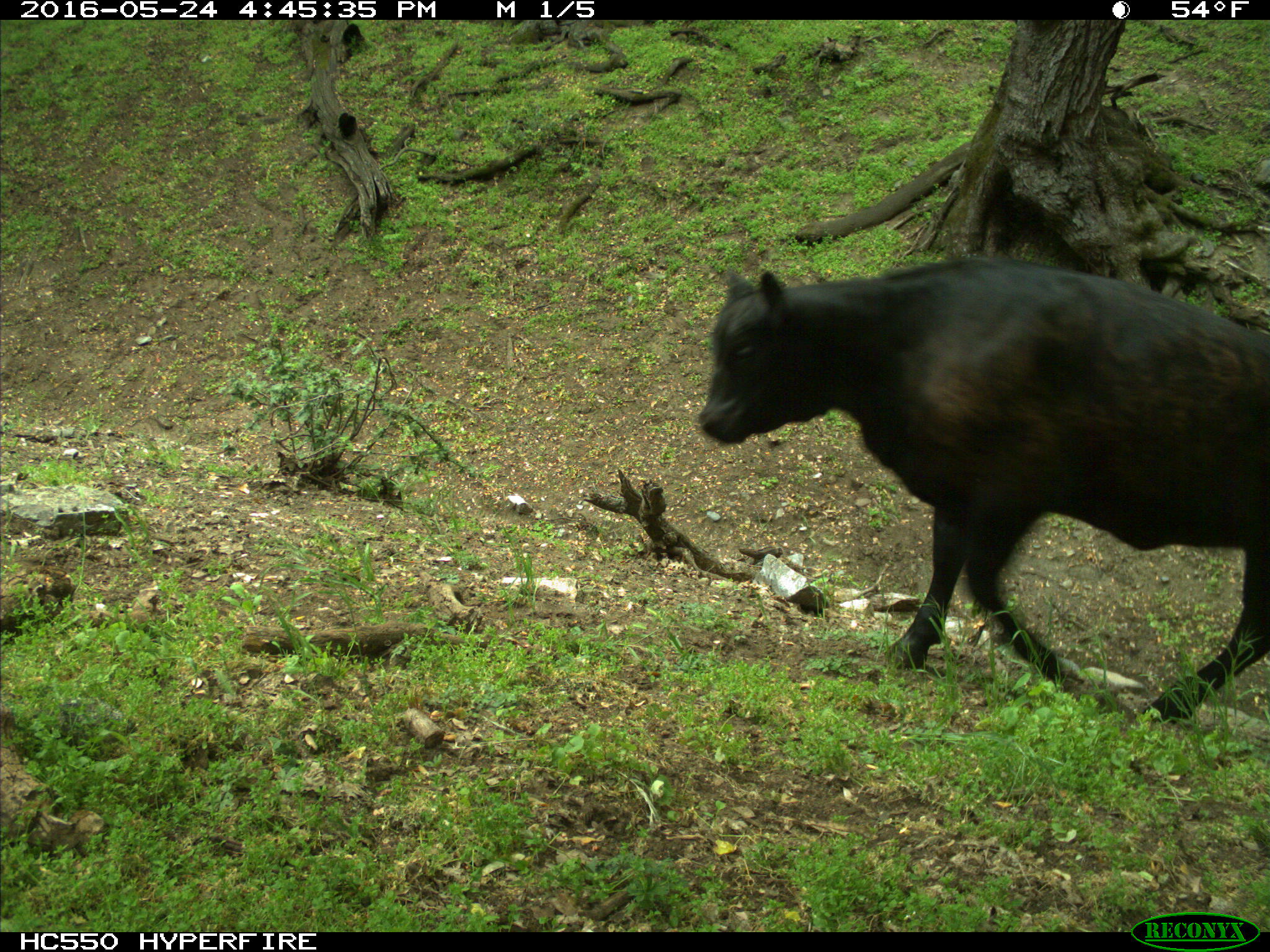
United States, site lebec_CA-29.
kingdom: Animalia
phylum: Chordata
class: Mammalia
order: Artiodactyla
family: Bovidae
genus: Bos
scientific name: Bos taurus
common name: domestic cow